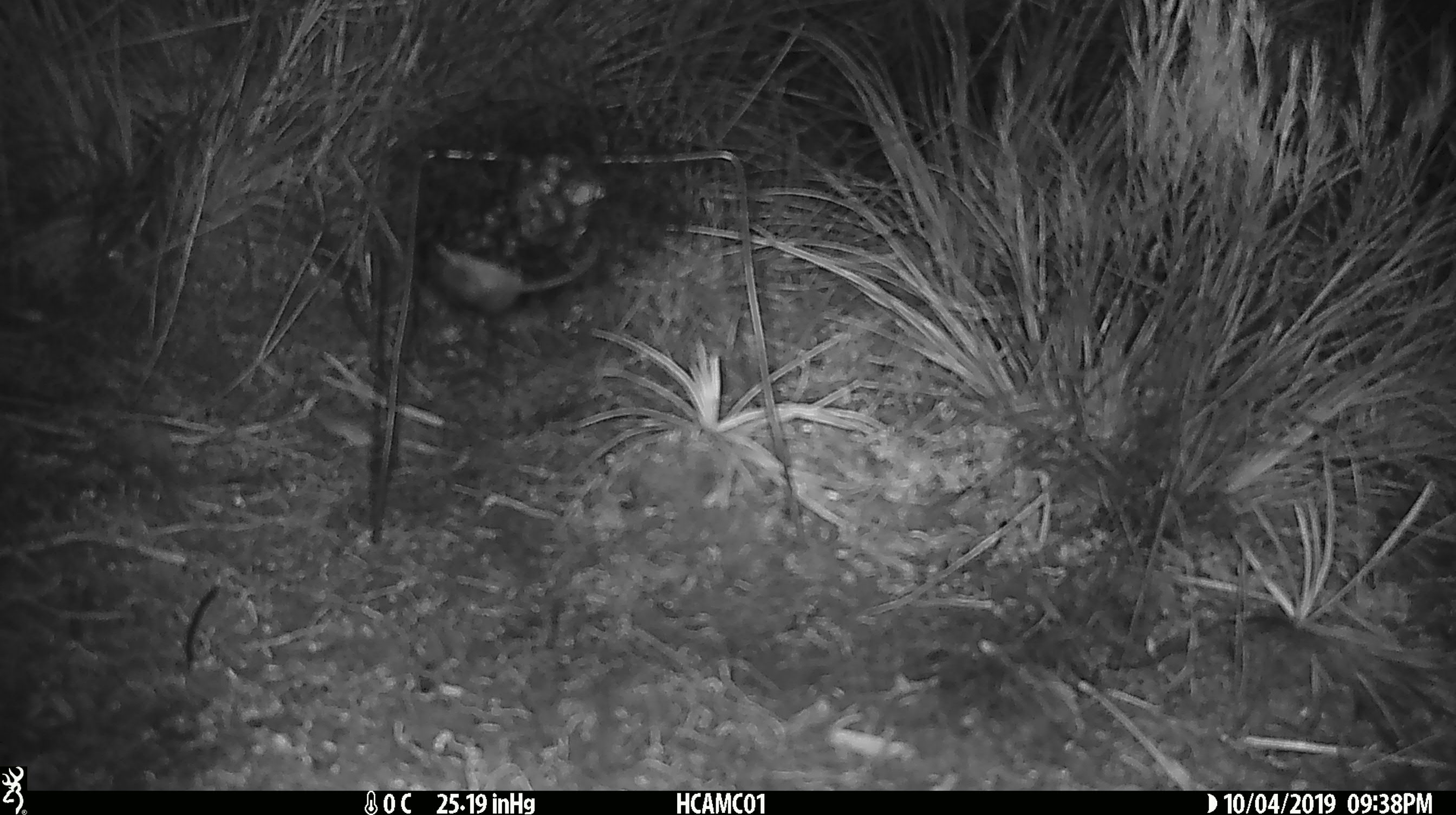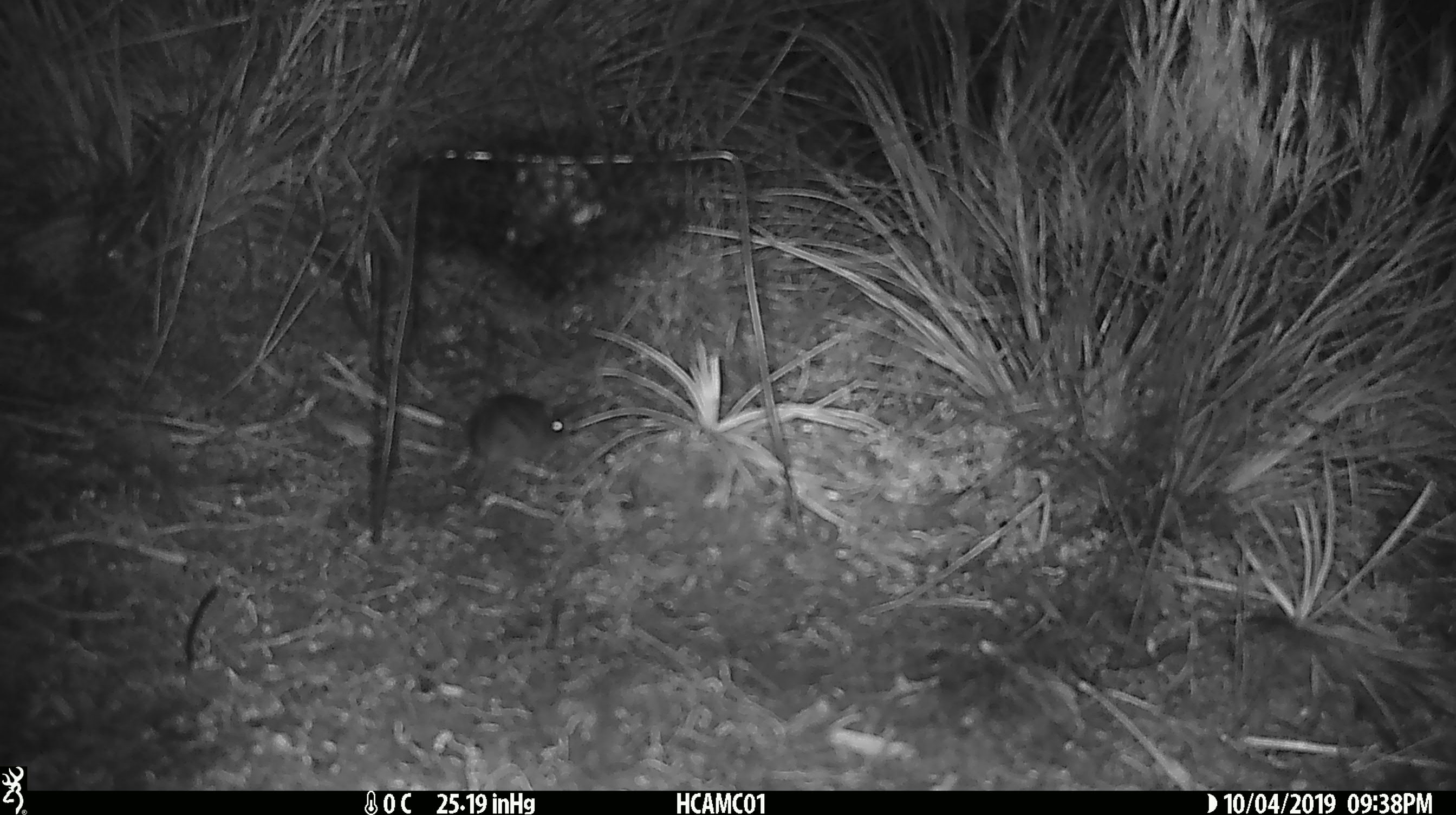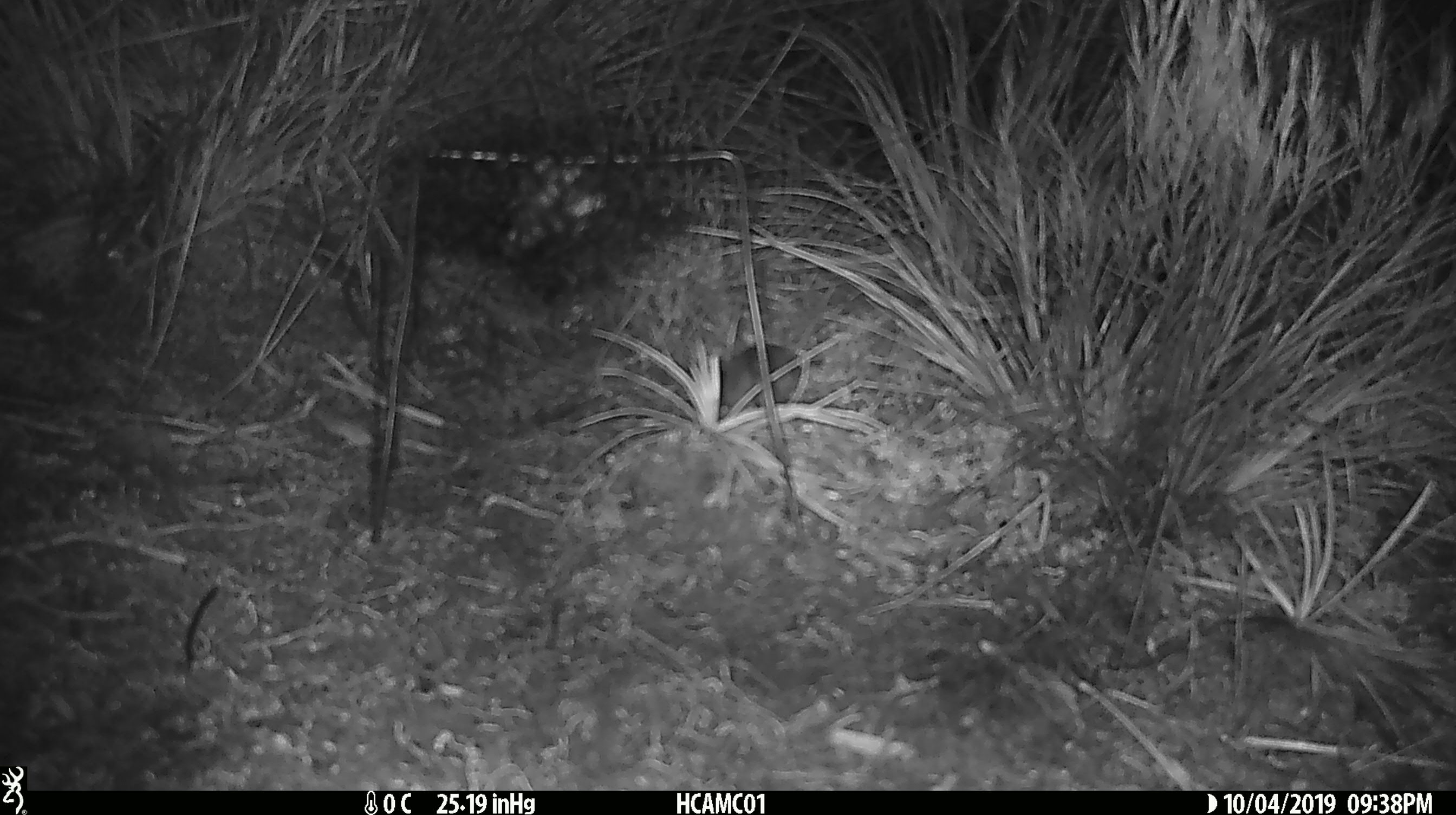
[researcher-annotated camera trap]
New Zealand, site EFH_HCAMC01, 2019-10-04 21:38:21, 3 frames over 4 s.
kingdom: Animalia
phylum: Chordata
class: Mammalia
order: Rodentia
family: Muridae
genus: Mus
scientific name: Mus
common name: mouse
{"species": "mouse (Mus)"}